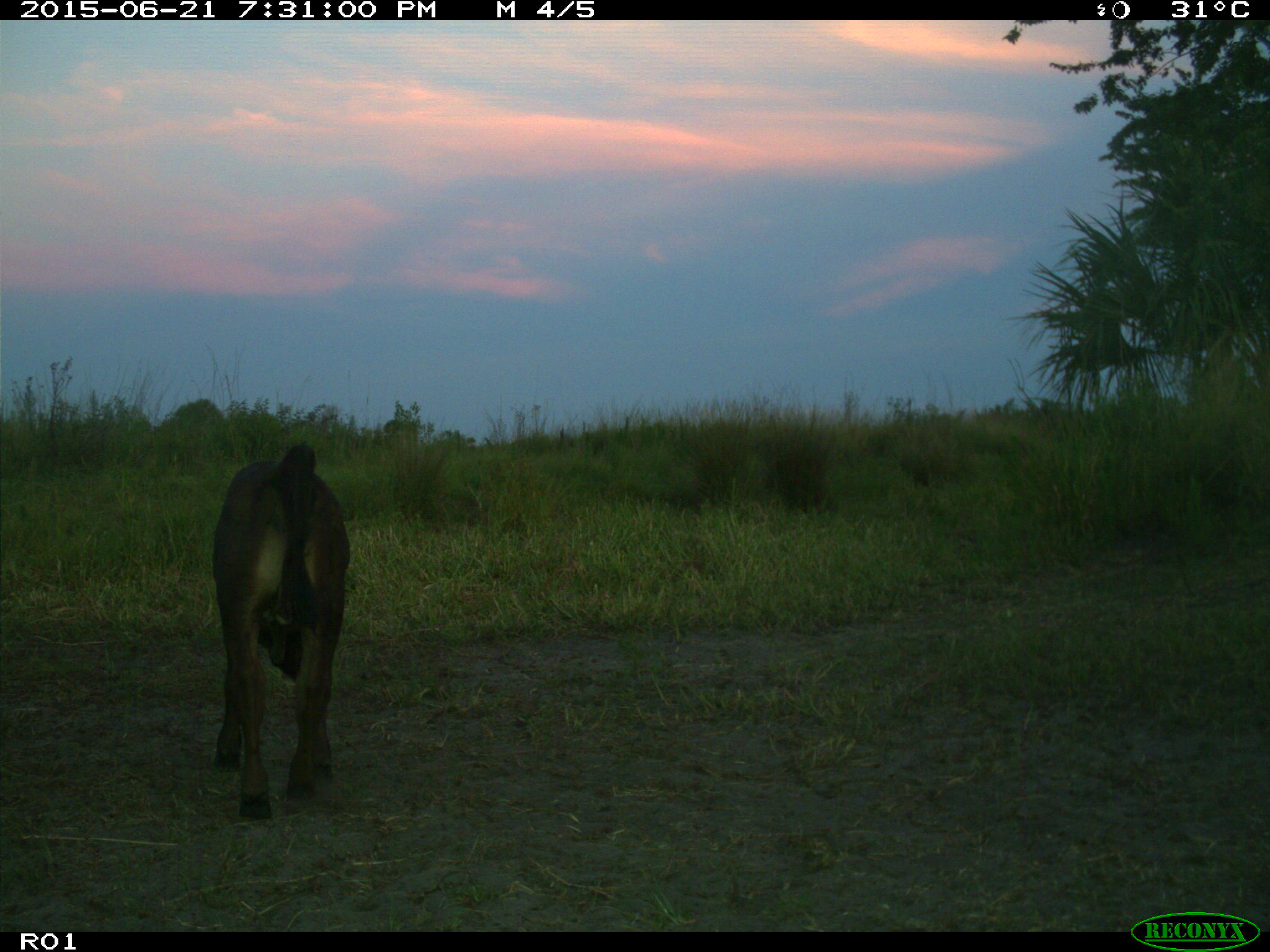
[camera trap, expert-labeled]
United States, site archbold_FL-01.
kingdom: Animalia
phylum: Chordata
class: Mammalia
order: Artiodactyla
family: Bovidae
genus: Bos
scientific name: Bos taurus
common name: domestic cow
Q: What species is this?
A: Bos taurus (domestic cow).